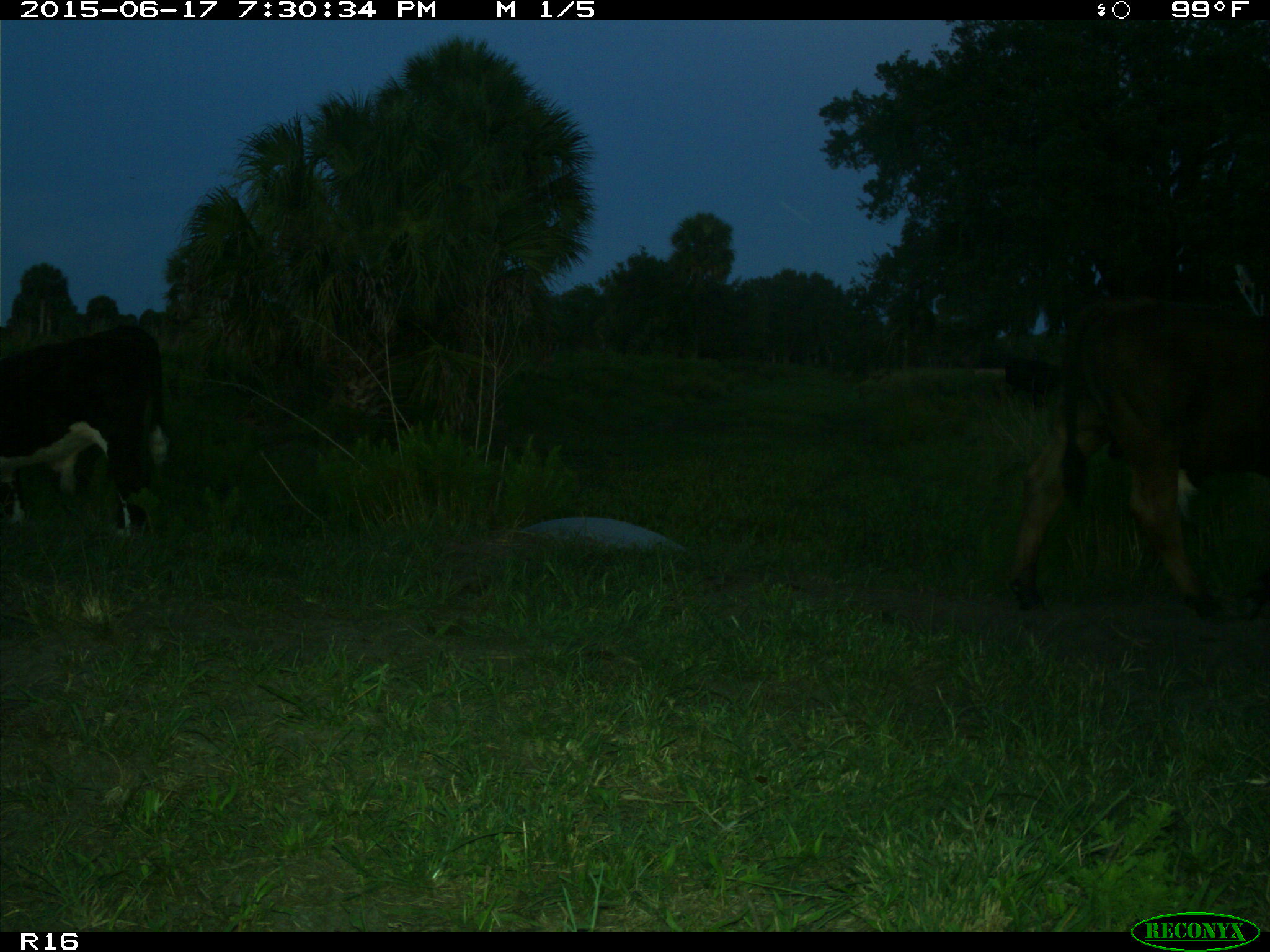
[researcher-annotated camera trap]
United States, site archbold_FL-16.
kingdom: Animalia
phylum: Chordata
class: Mammalia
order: Artiodactyla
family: Bovidae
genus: Bos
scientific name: Bos taurus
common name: domestic cow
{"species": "Bos taurus (domestic cow)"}